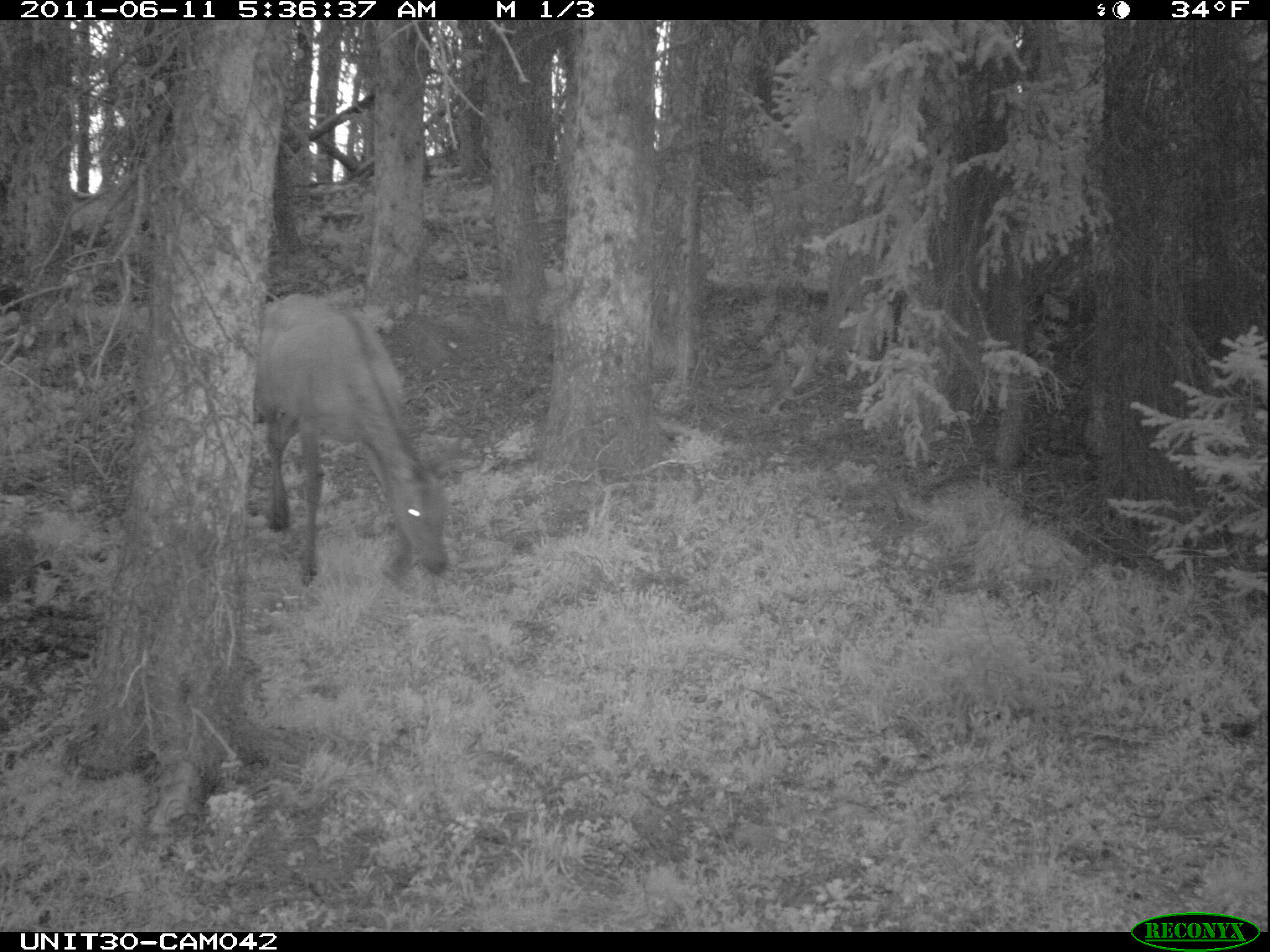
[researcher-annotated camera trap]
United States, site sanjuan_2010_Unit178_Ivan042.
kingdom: Animalia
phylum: Chordata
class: Mammalia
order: Artiodactyla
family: Cervidae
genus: Cervus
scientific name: Cervus elaphus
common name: red deer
Cervus elaphus (red deer).